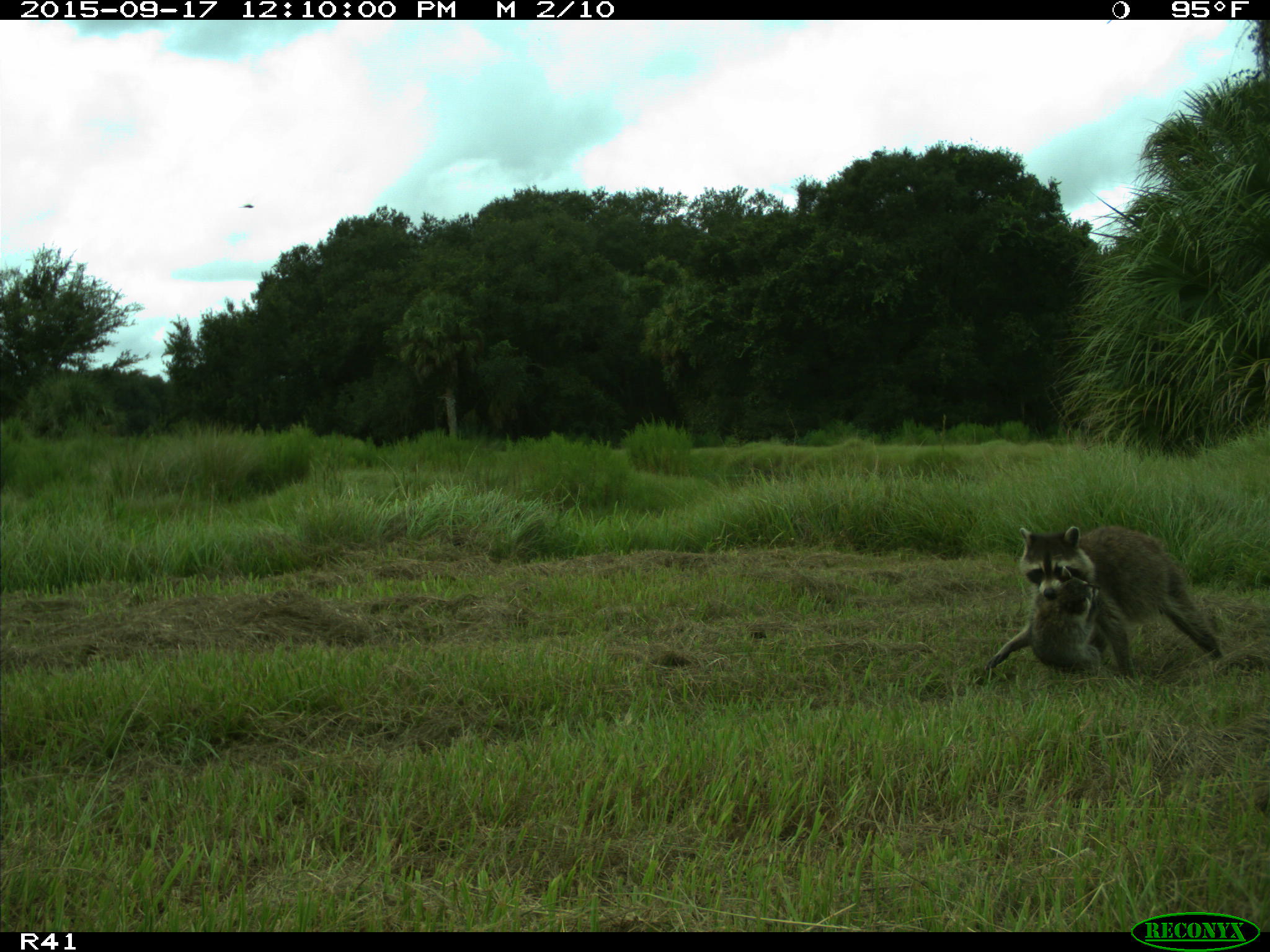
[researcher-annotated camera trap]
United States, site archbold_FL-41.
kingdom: Animalia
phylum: Chordata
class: Mammalia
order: Carnivora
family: Procyonidae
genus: Procyon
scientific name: Procyon lotor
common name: common raccoon